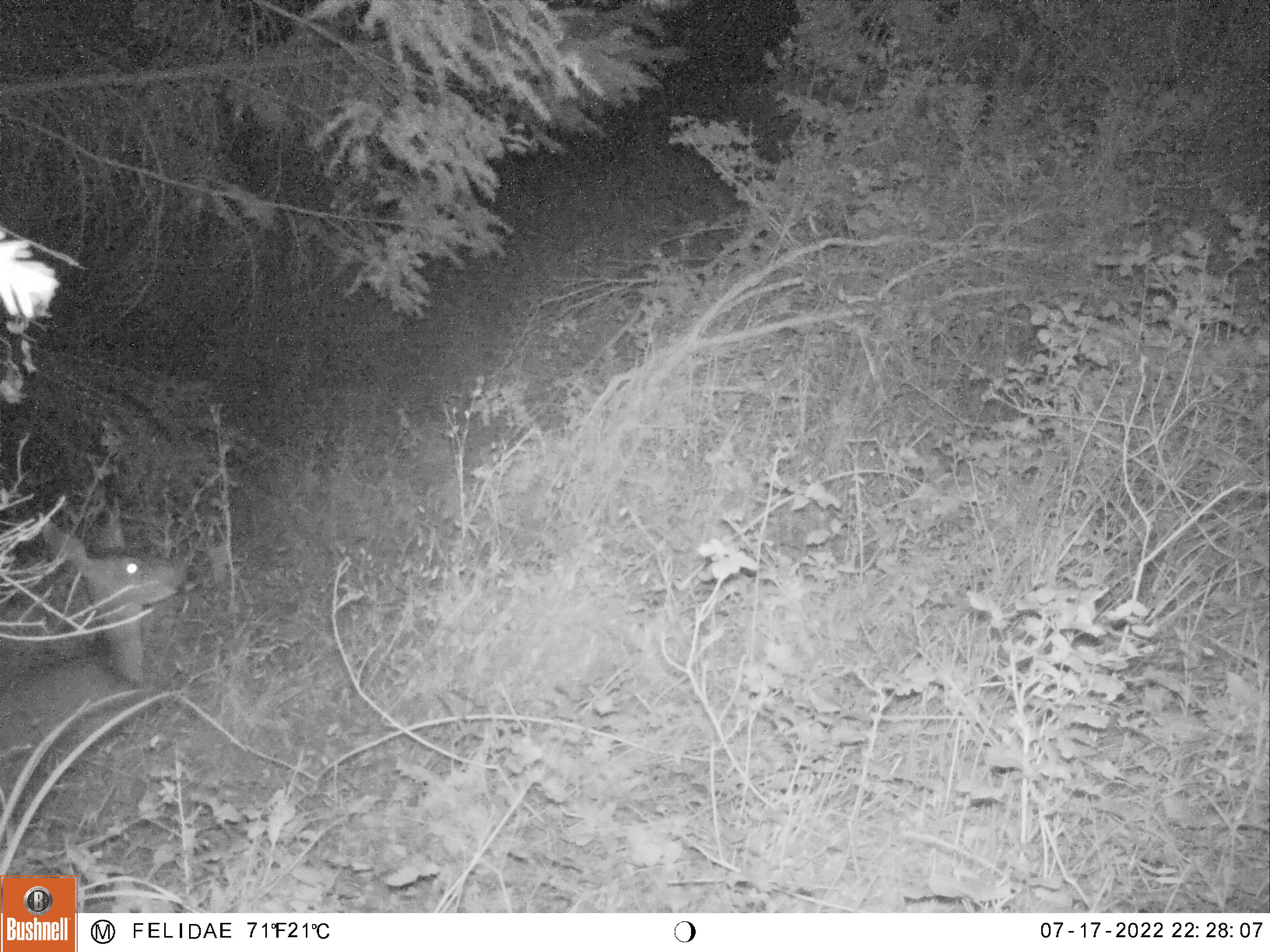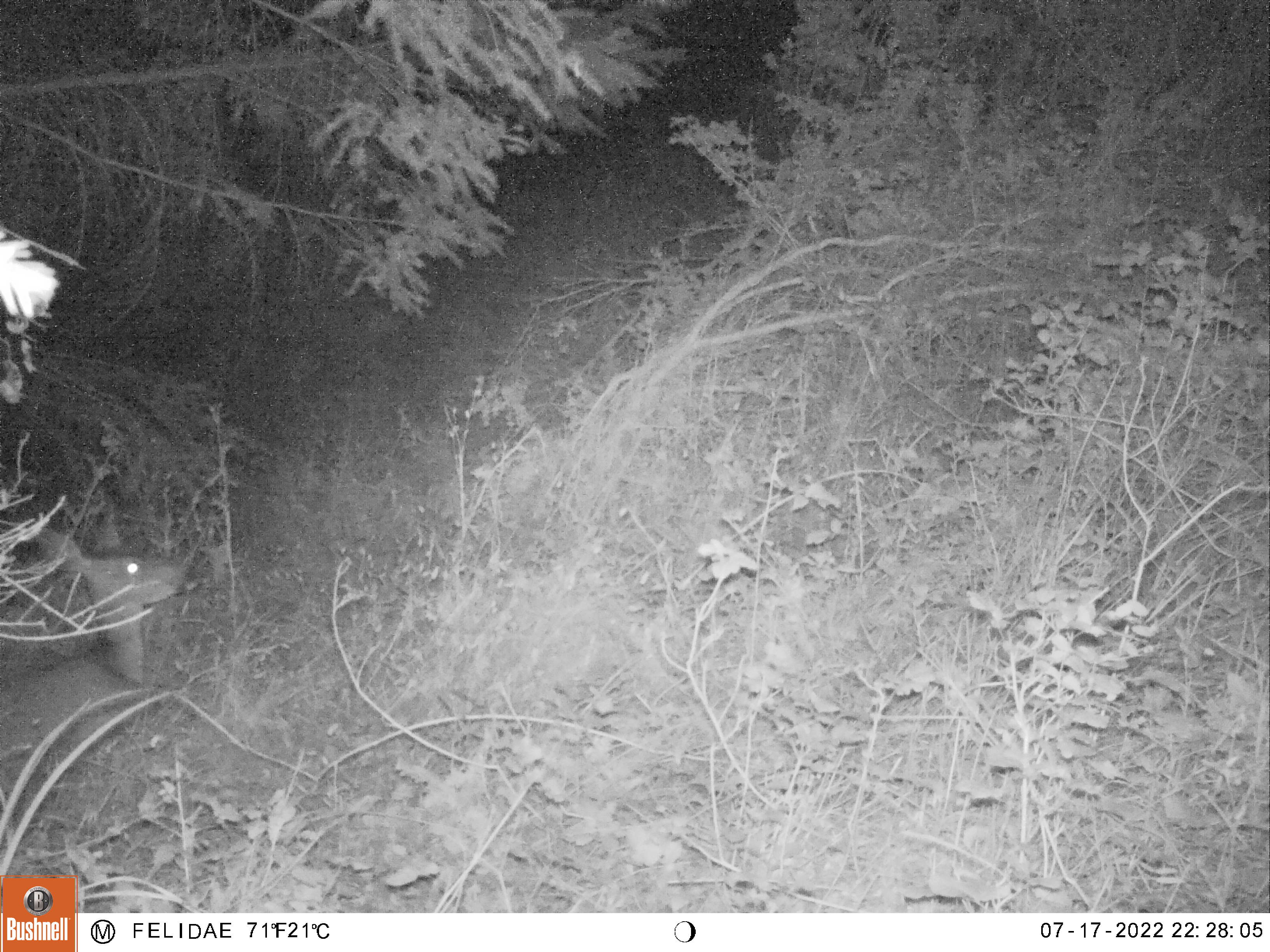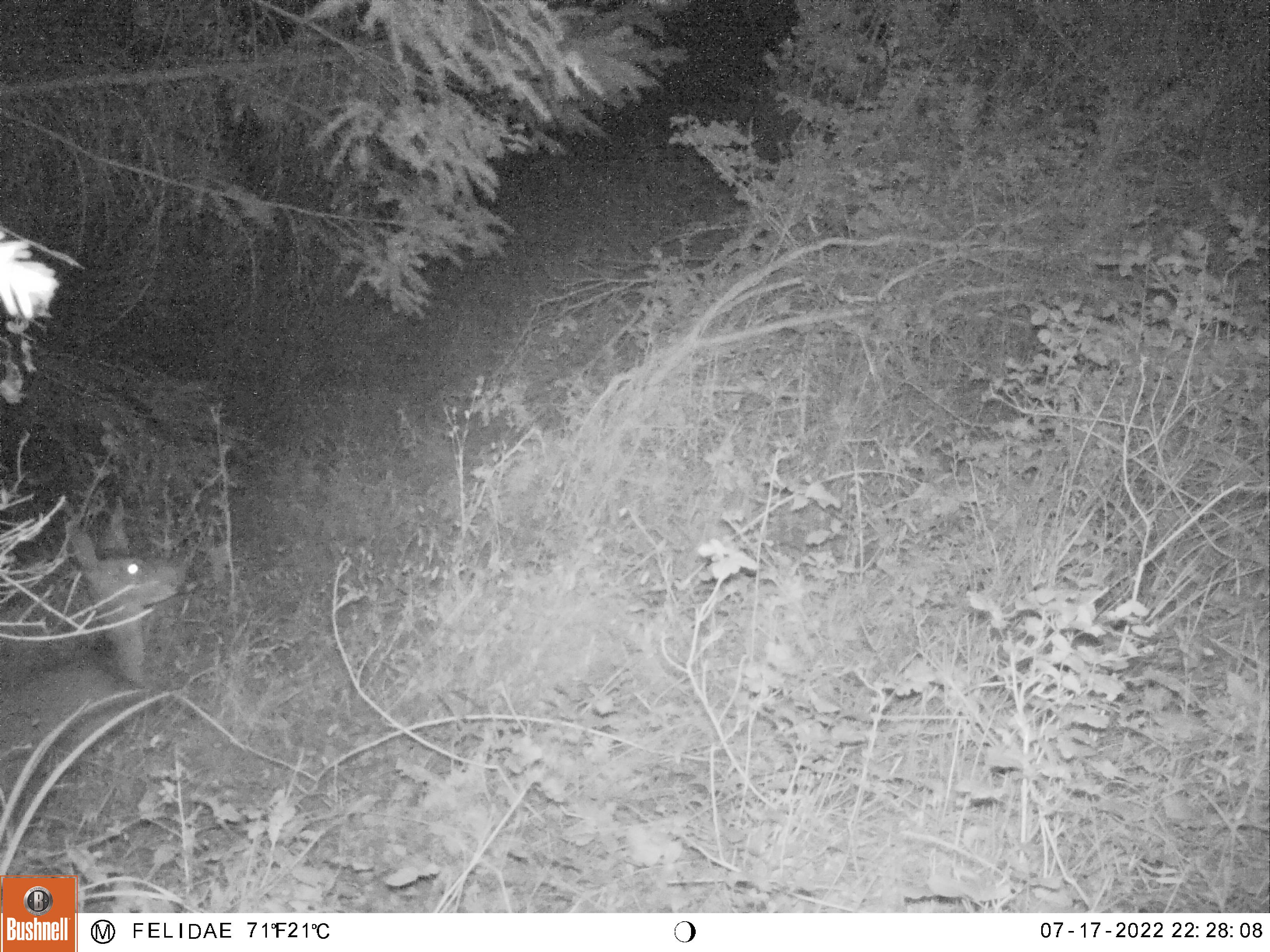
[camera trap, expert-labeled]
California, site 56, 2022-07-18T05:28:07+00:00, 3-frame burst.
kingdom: Animalia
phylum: Chordata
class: Mammalia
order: Artiodactyla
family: Cervidae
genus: Odocoileus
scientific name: Odocoileus hemionus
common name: mule deer